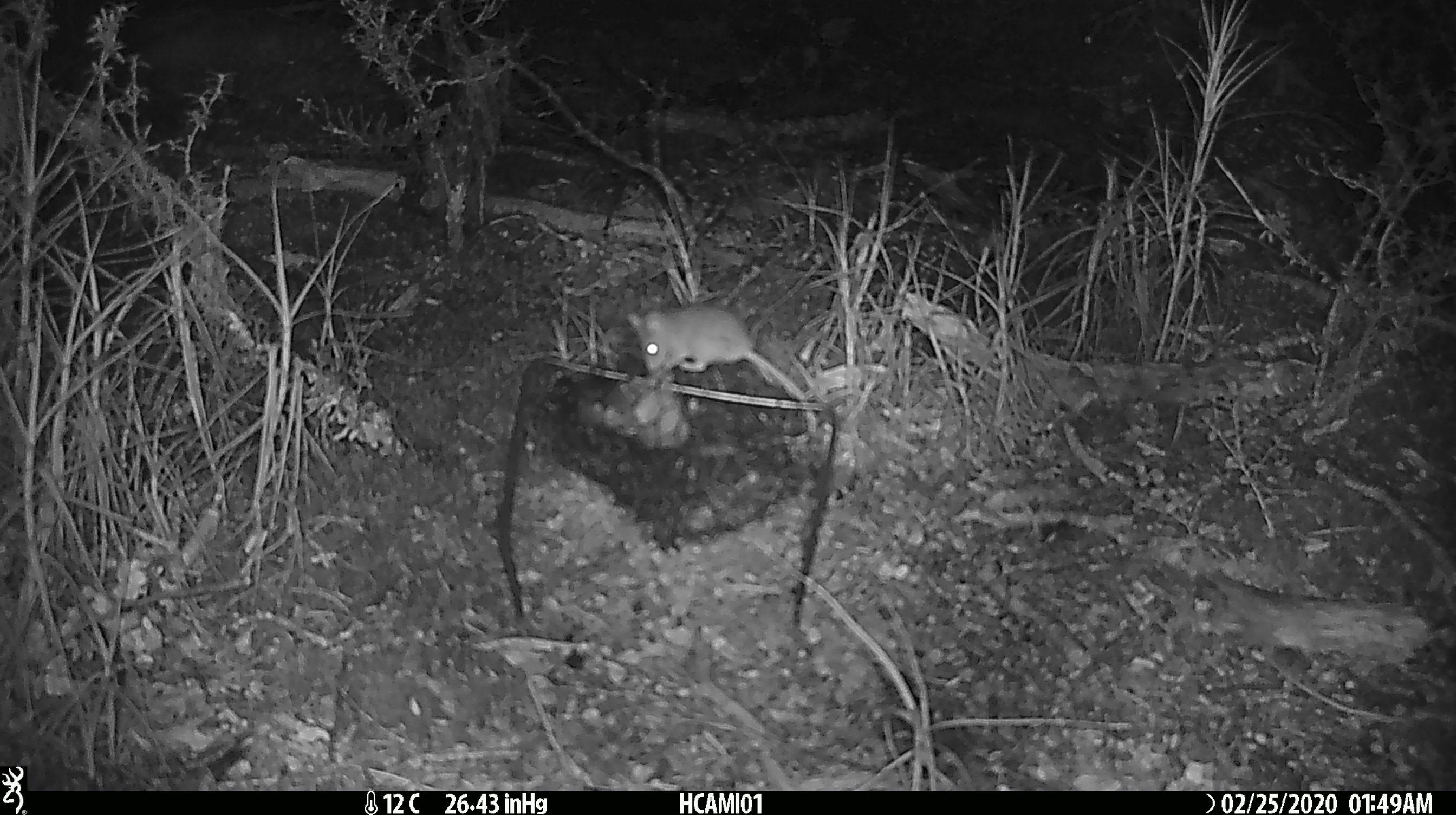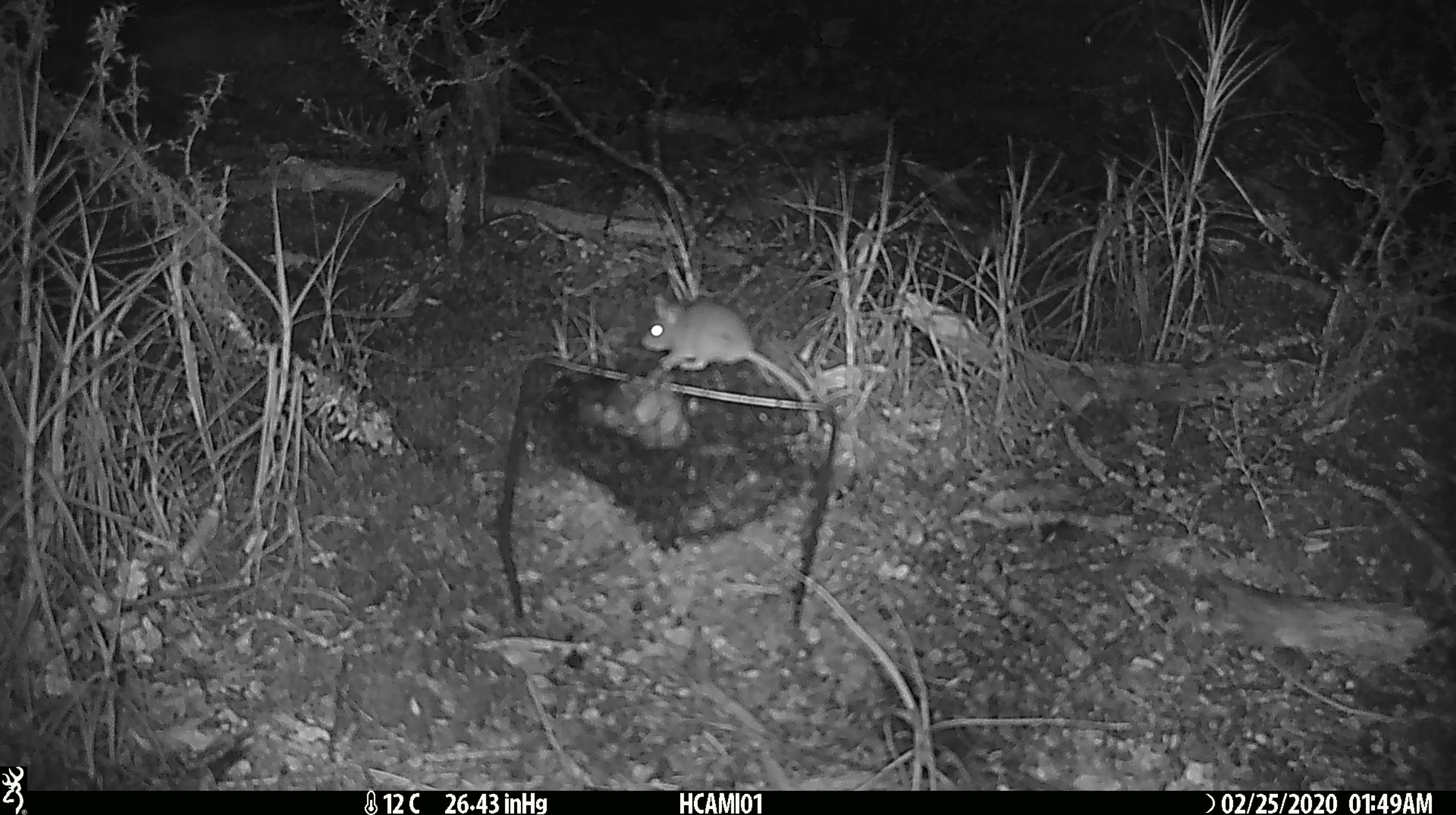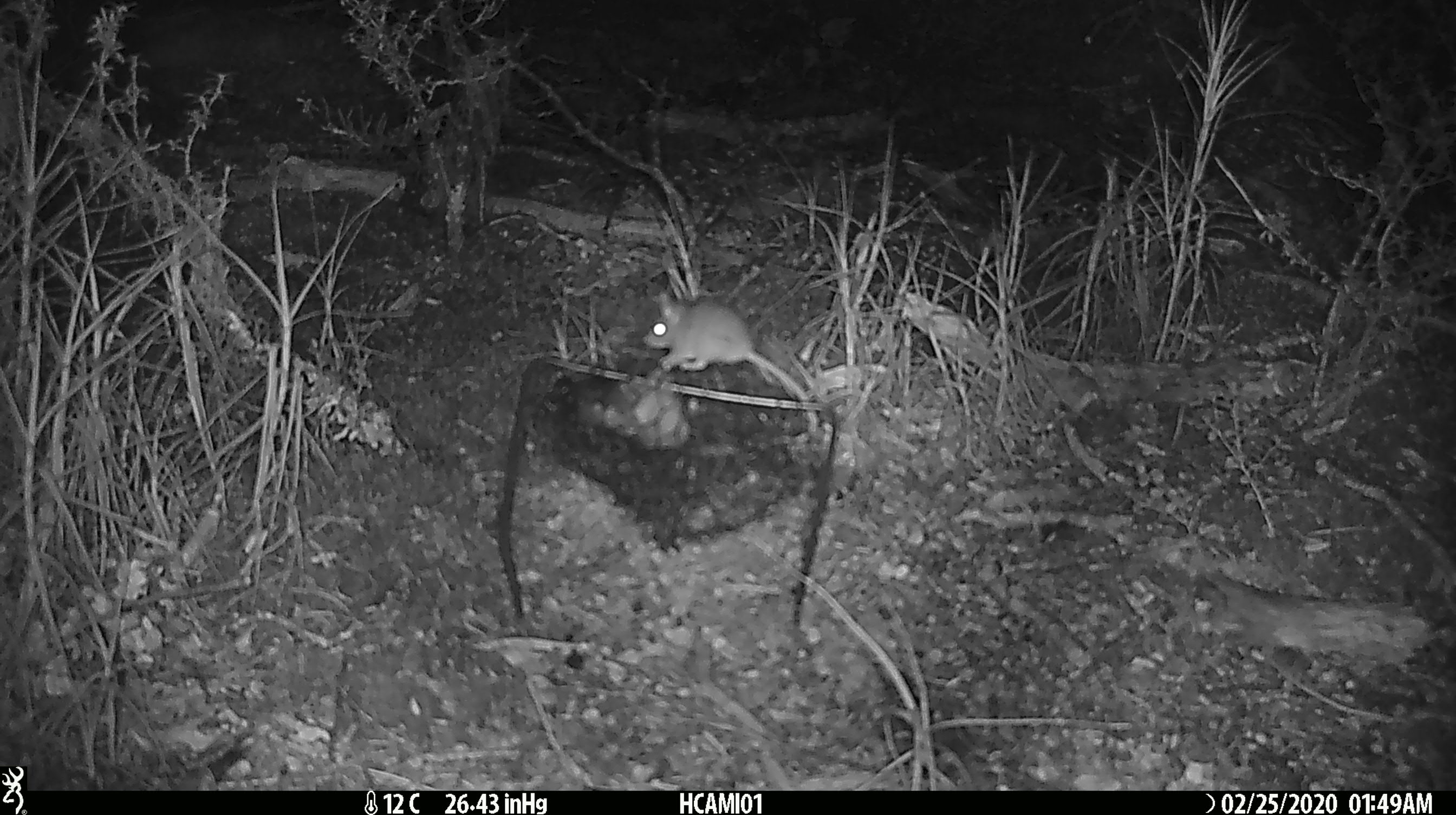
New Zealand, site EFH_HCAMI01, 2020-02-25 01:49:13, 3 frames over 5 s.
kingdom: Animalia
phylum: Chordata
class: Mammalia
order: Rodentia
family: Muridae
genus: Mus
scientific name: Mus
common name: mouse